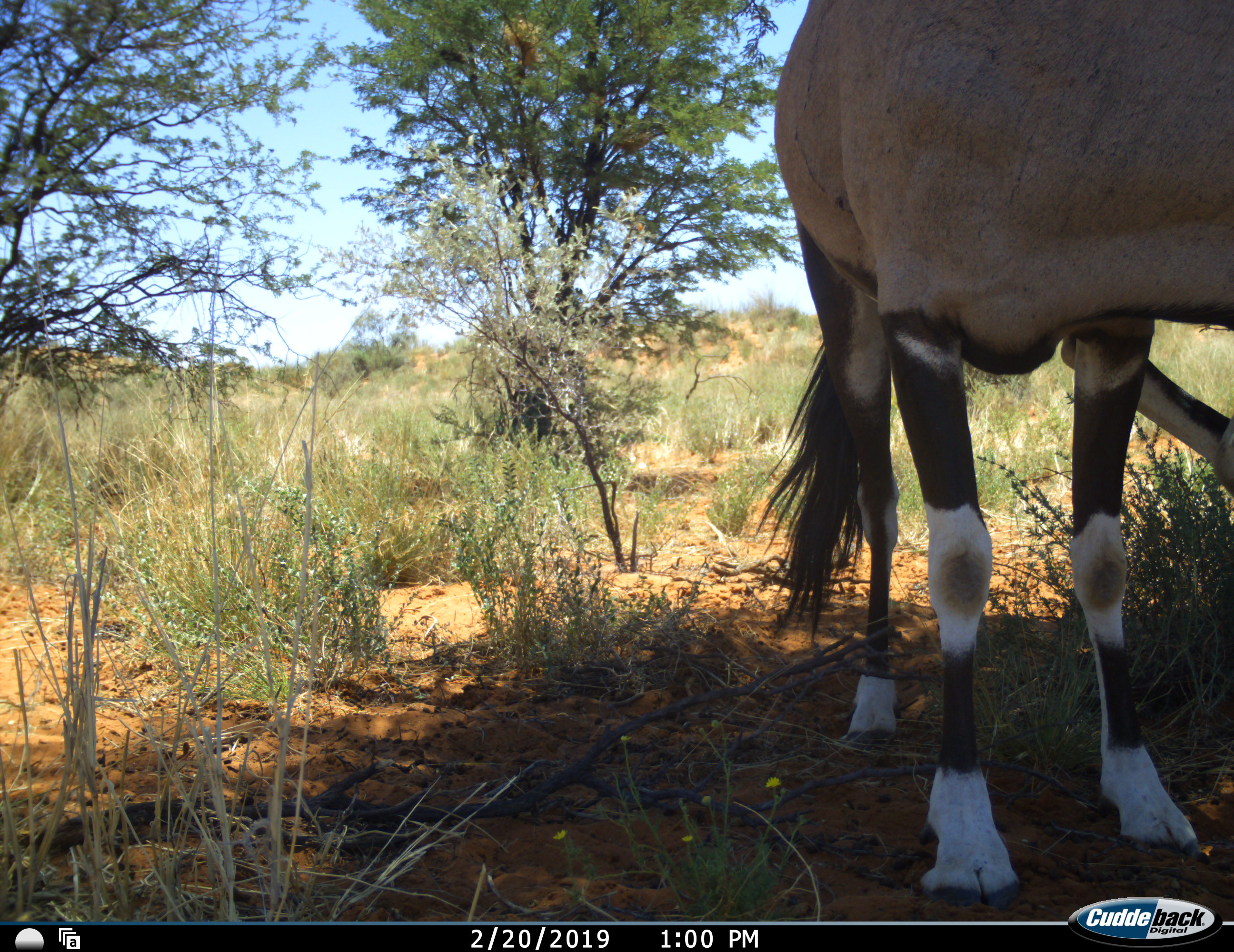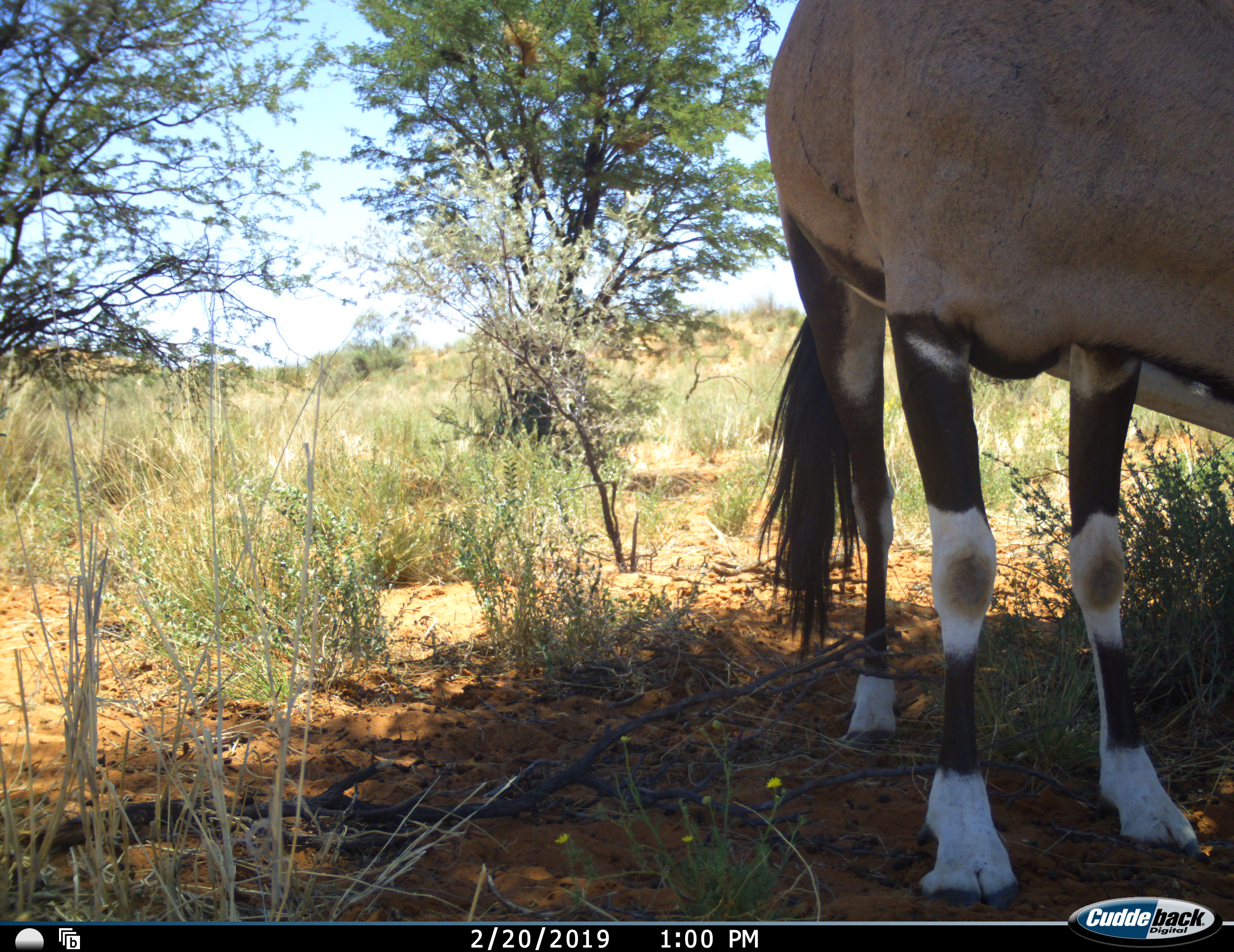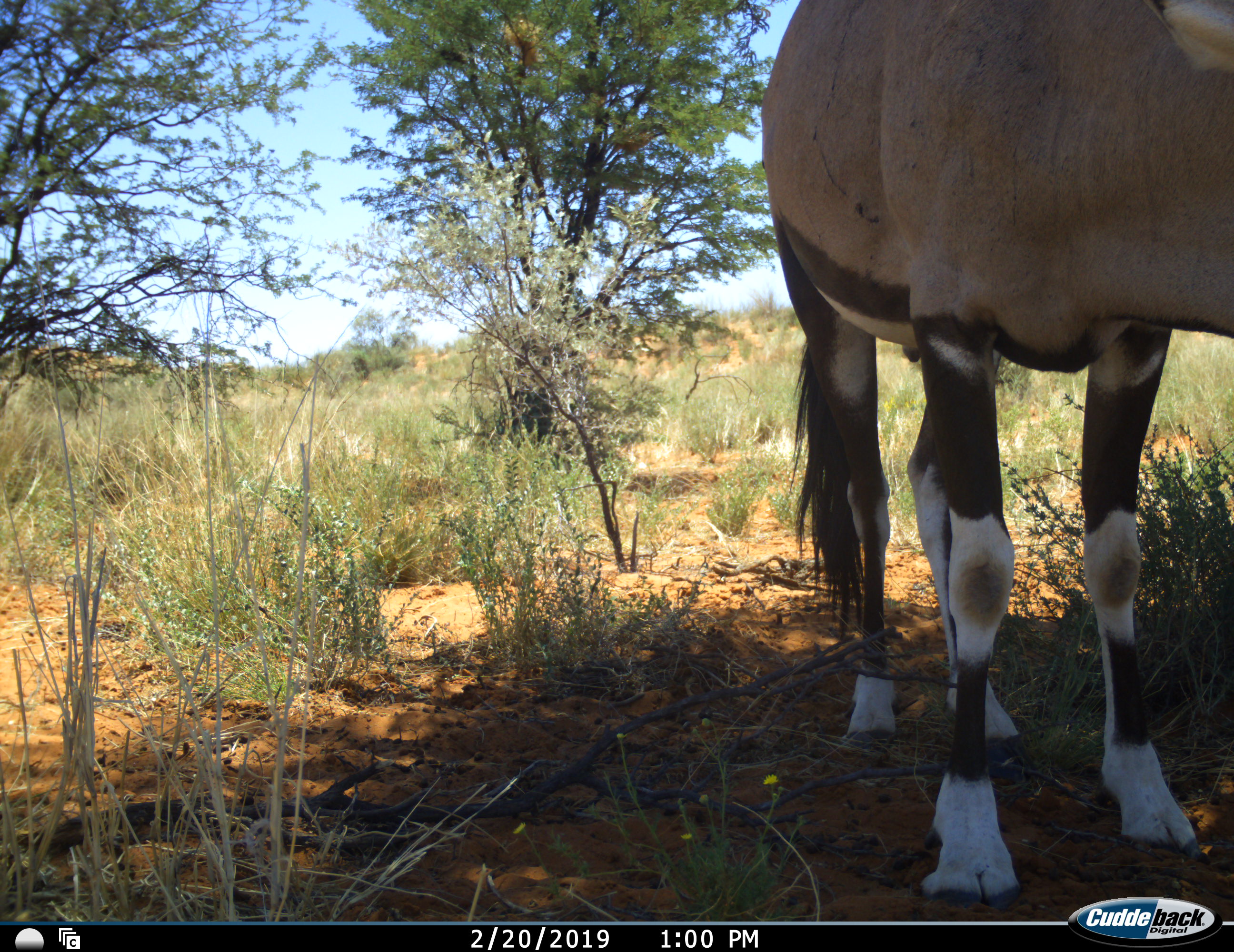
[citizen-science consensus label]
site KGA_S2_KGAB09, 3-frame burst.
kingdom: Animalia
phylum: Chordata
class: Mammalia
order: Artiodactyla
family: Bovidae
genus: Oryx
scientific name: Oryx gazella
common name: gemsbok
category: oryx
Oryx (gemsbok) (Oryx gazella), count 1. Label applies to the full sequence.